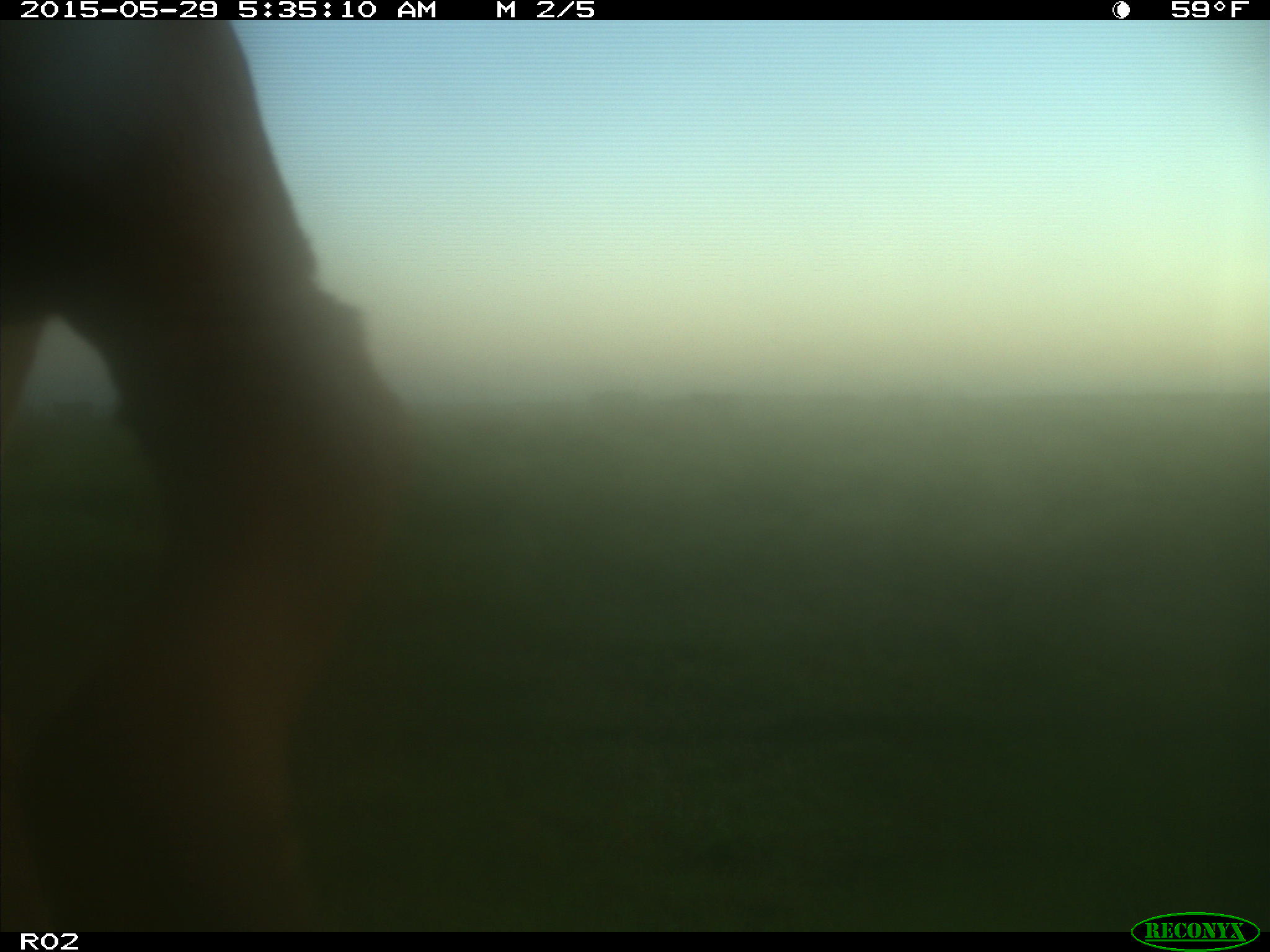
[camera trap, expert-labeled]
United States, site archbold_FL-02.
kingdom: Animalia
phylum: Chordata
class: Mammalia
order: Artiodactyla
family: Bovidae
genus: Bos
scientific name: Bos taurus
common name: domestic cow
Bos taurus (domestic cow).